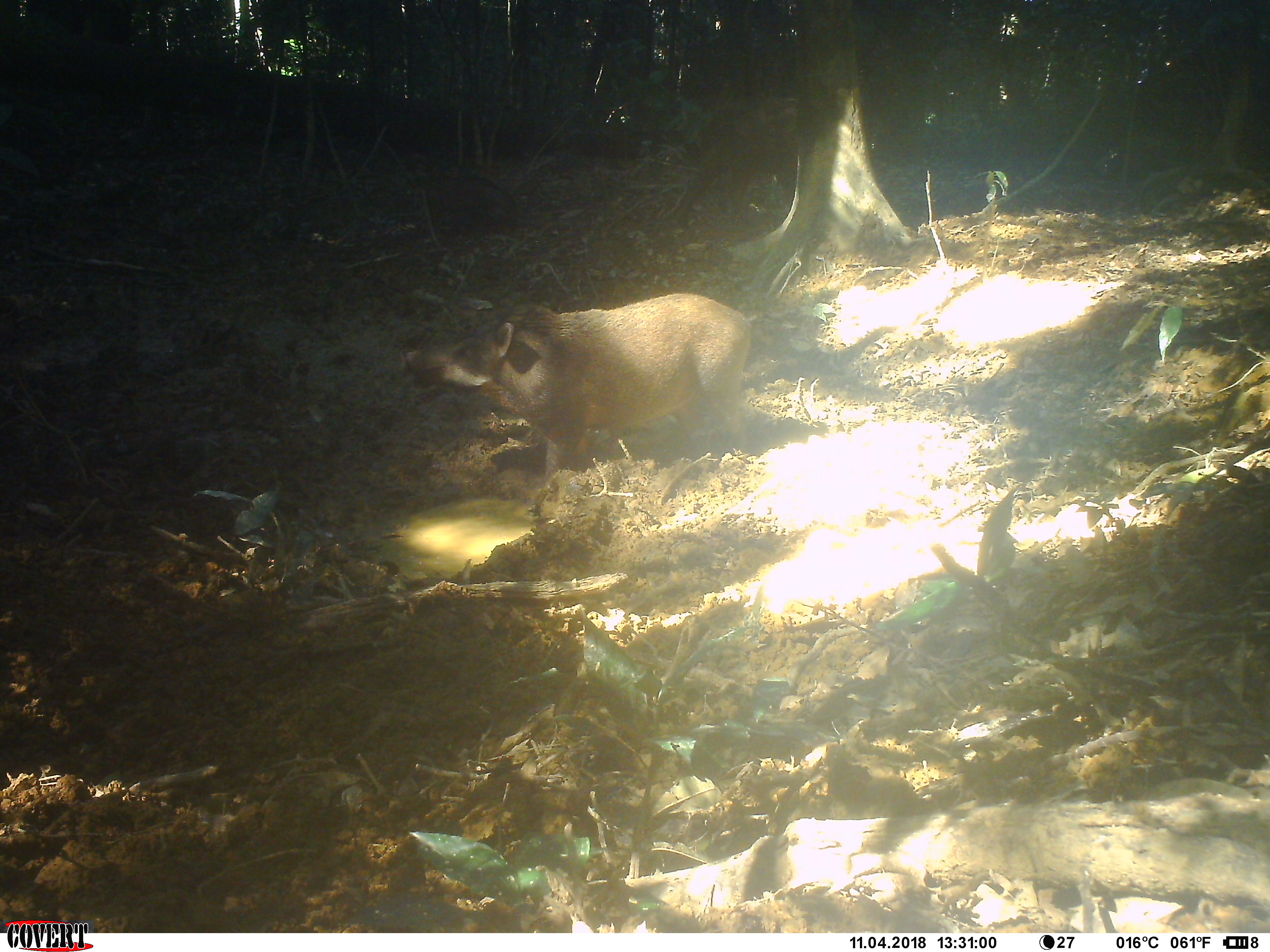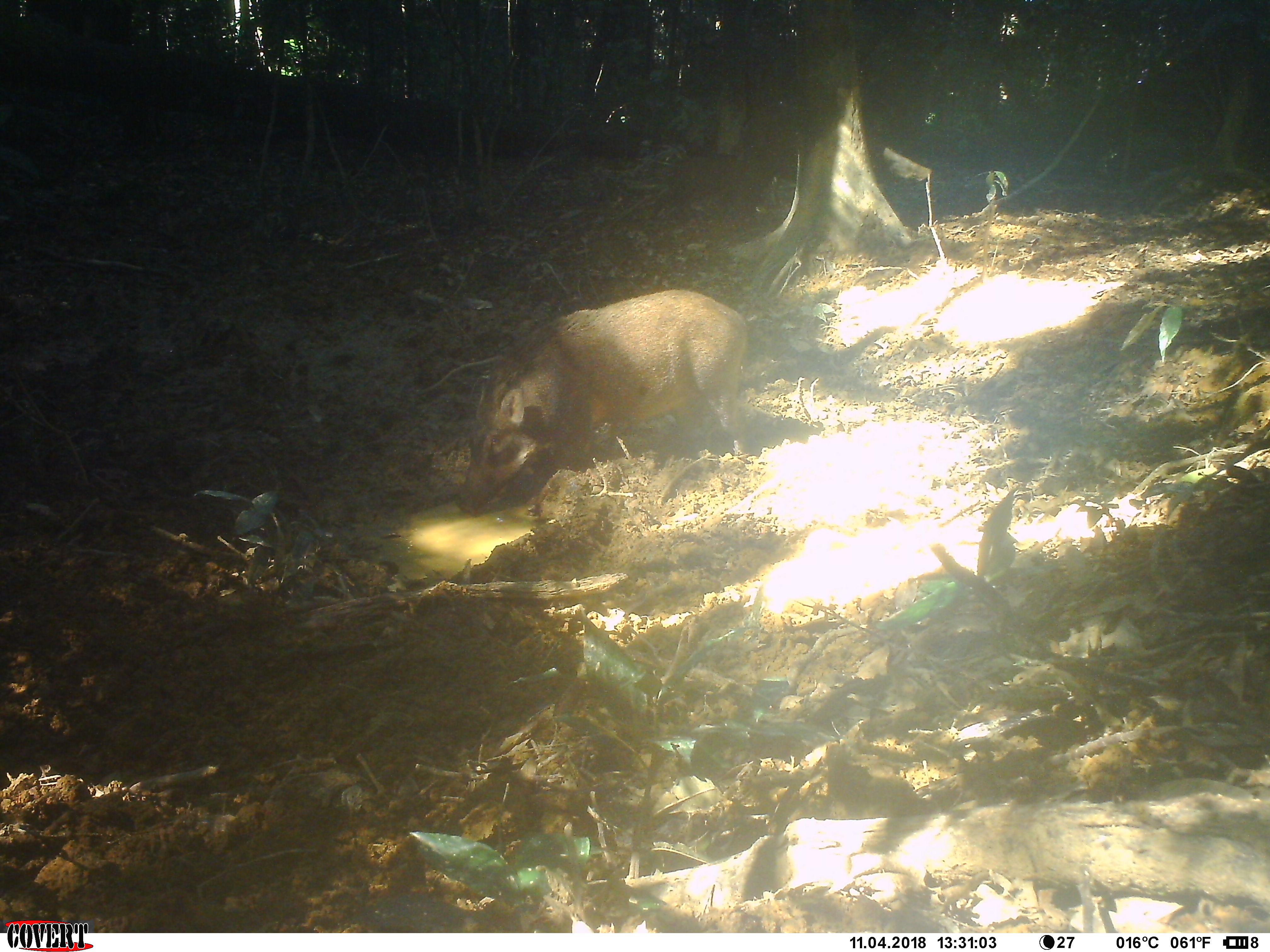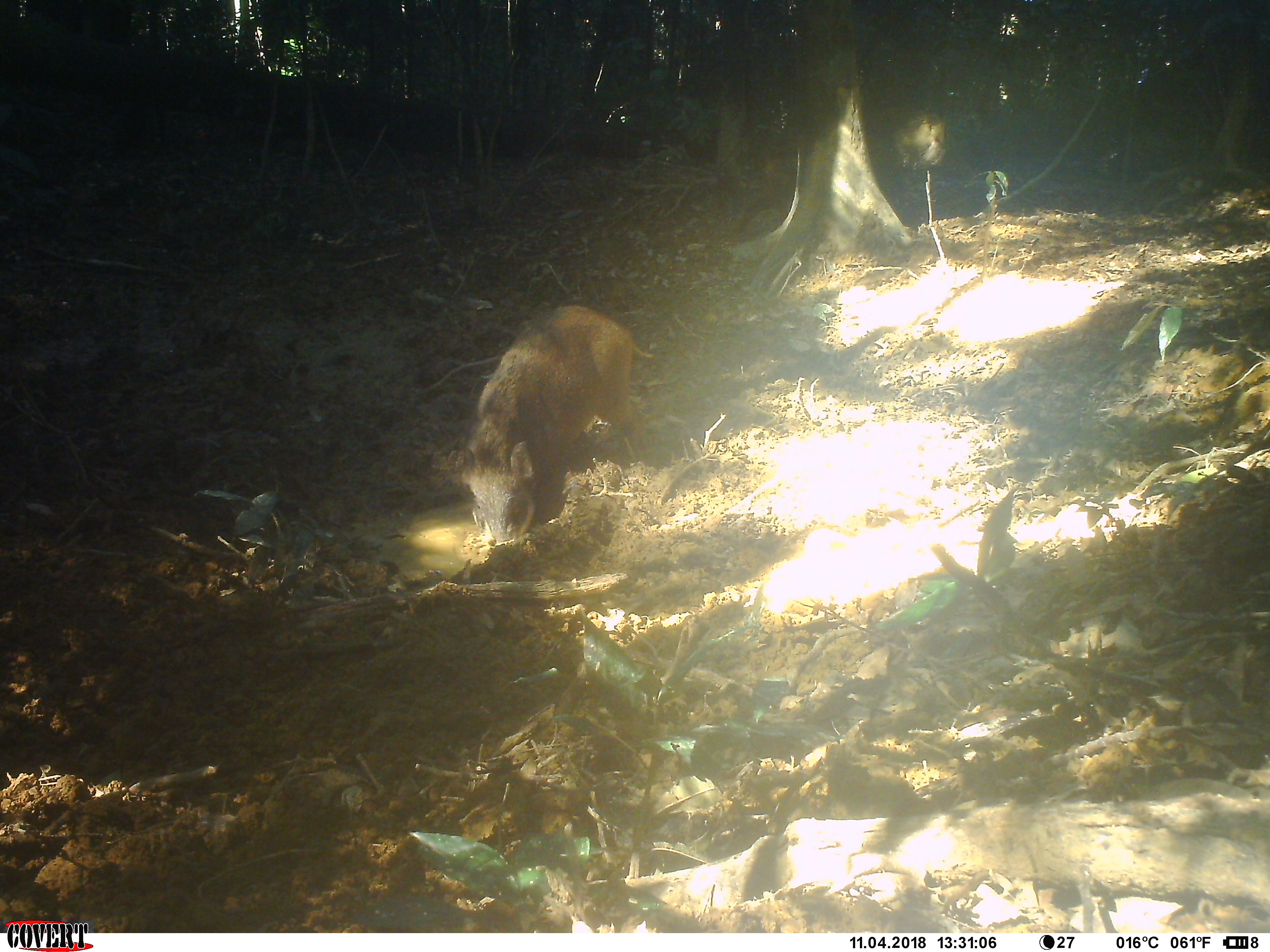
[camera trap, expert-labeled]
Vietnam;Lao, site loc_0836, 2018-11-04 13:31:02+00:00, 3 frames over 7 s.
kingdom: Animalia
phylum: Chordata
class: Mammalia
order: Artiodactyla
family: Suidae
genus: Sus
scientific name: Sus scrofa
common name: eurasian wild pig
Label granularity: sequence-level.